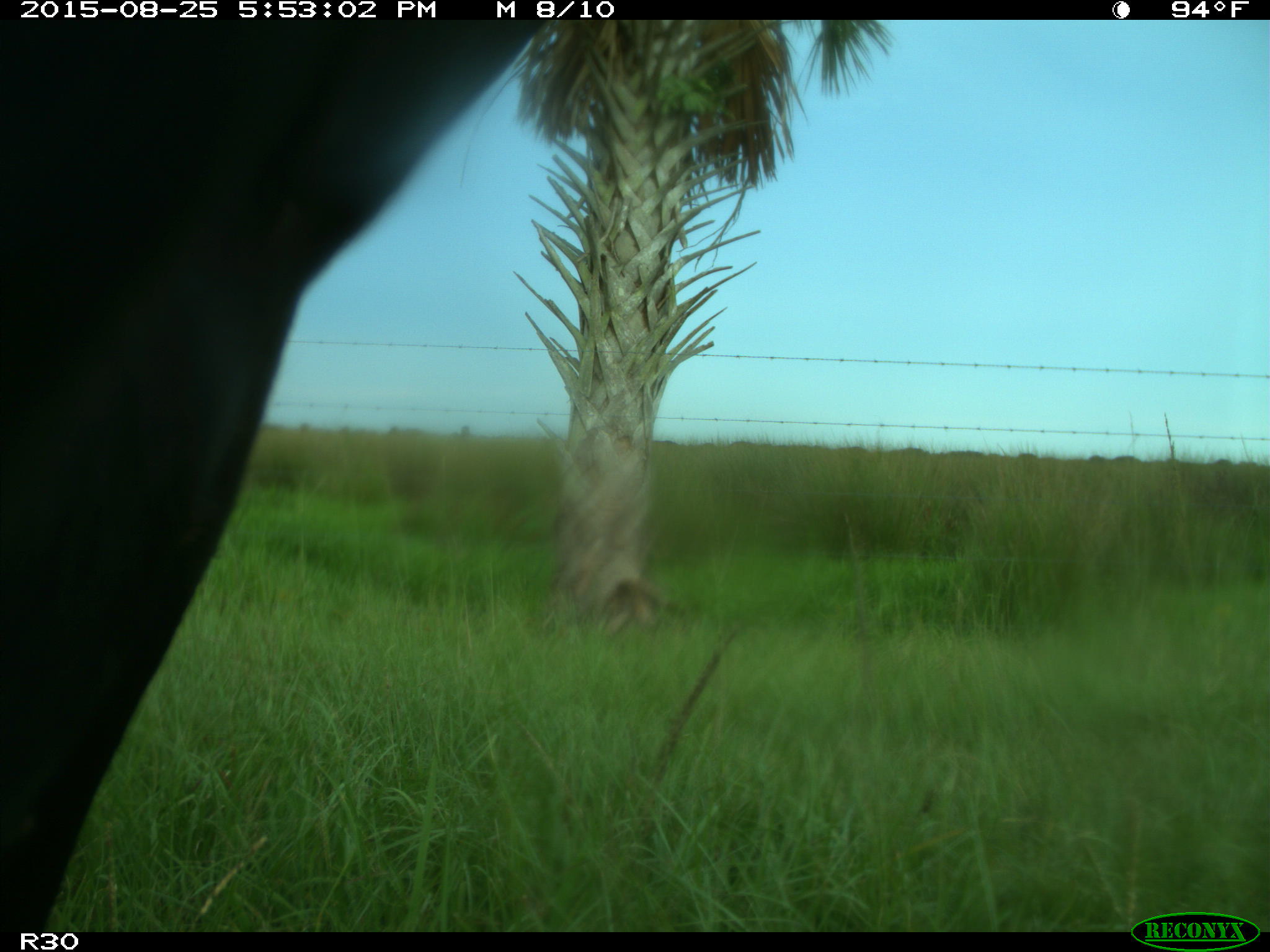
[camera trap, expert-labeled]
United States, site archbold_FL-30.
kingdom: Animalia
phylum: Chordata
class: Mammalia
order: Artiodactyla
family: Bovidae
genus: Bos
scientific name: Bos taurus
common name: domestic cow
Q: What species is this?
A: Bos taurus (domestic cow).